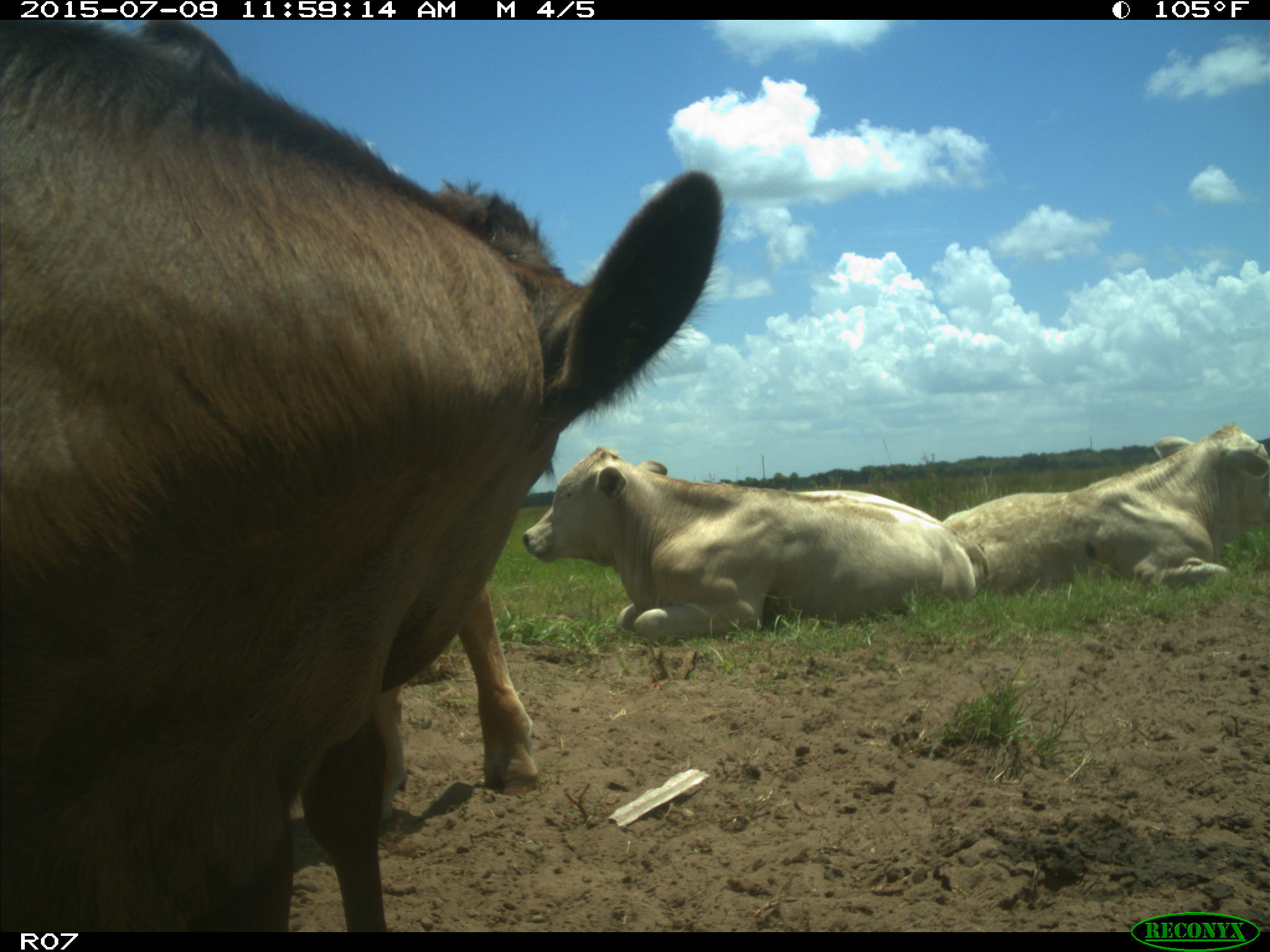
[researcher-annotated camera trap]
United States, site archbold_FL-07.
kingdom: Animalia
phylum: Chordata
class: Mammalia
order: Artiodactyla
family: Bovidae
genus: Bos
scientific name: Bos taurus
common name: domestic cow